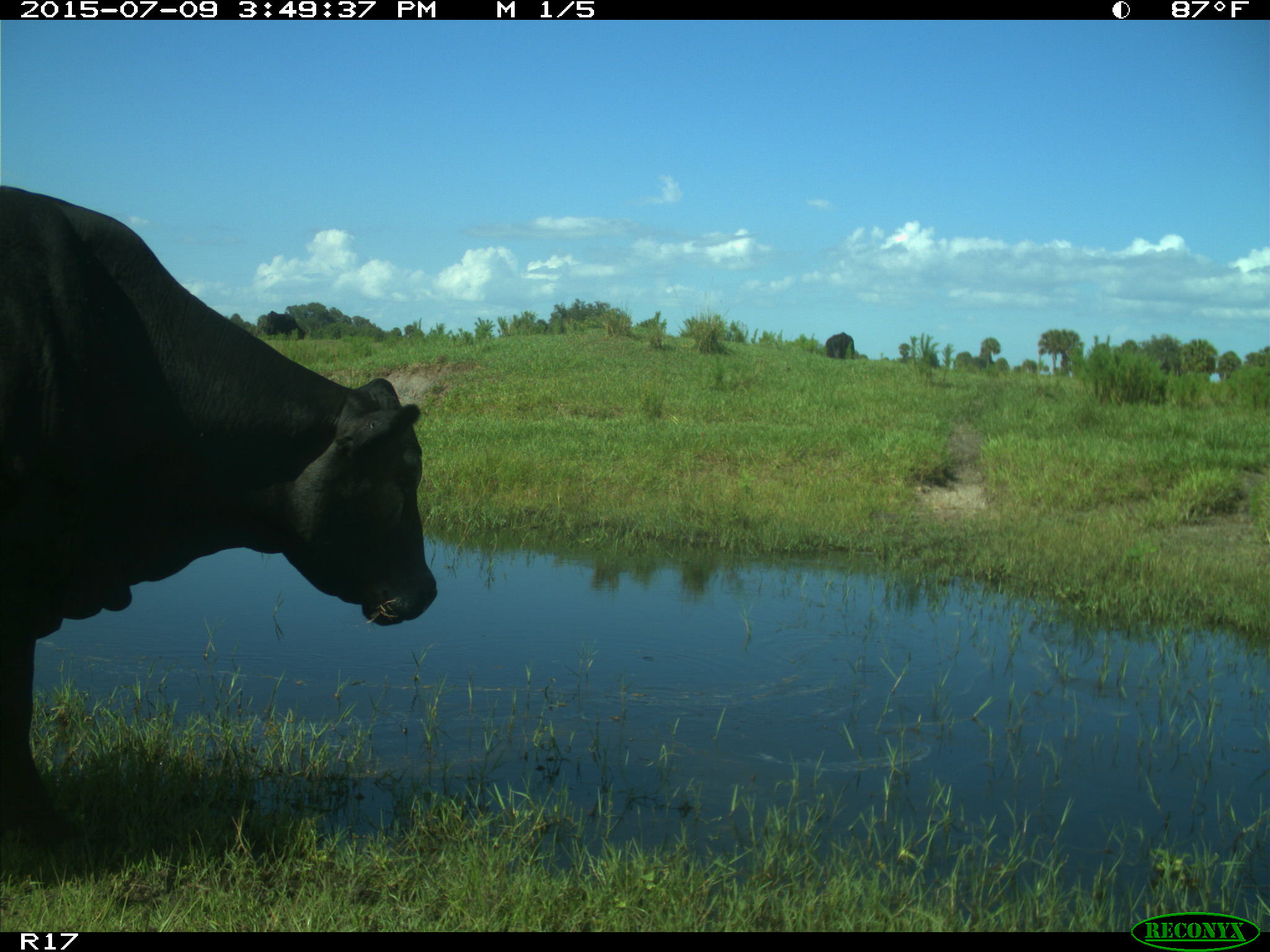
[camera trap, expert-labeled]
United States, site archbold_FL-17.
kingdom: Animalia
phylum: Chordata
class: Mammalia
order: Artiodactyla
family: Bovidae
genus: Bos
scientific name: Bos taurus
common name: domestic cow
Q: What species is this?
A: Bos taurus (domestic cow).